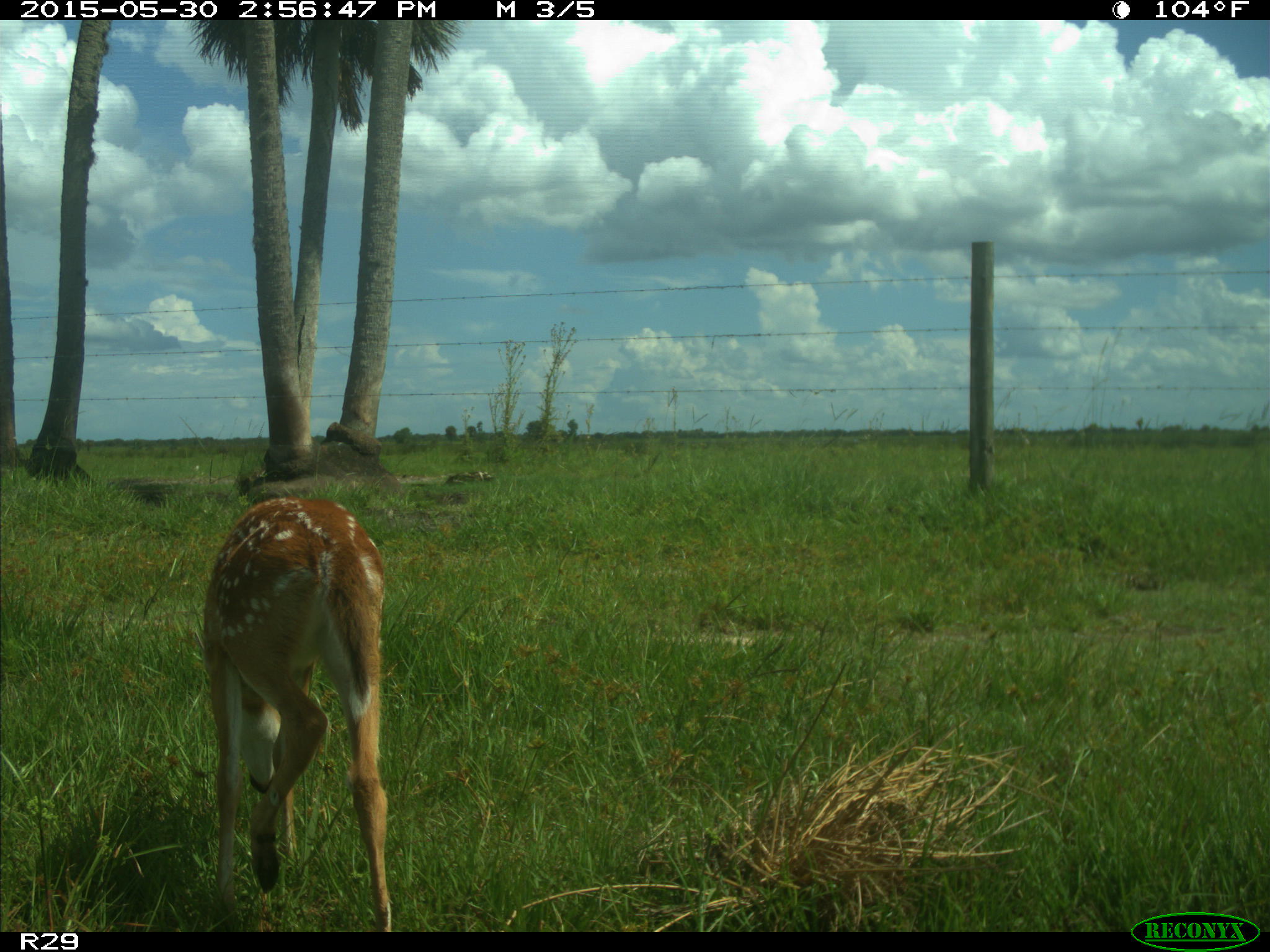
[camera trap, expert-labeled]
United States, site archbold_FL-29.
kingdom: Animalia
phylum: Chordata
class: Mammalia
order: Artiodactyla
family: Cervidae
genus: Odocoileus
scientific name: Odocoileus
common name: deer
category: unidentified deer